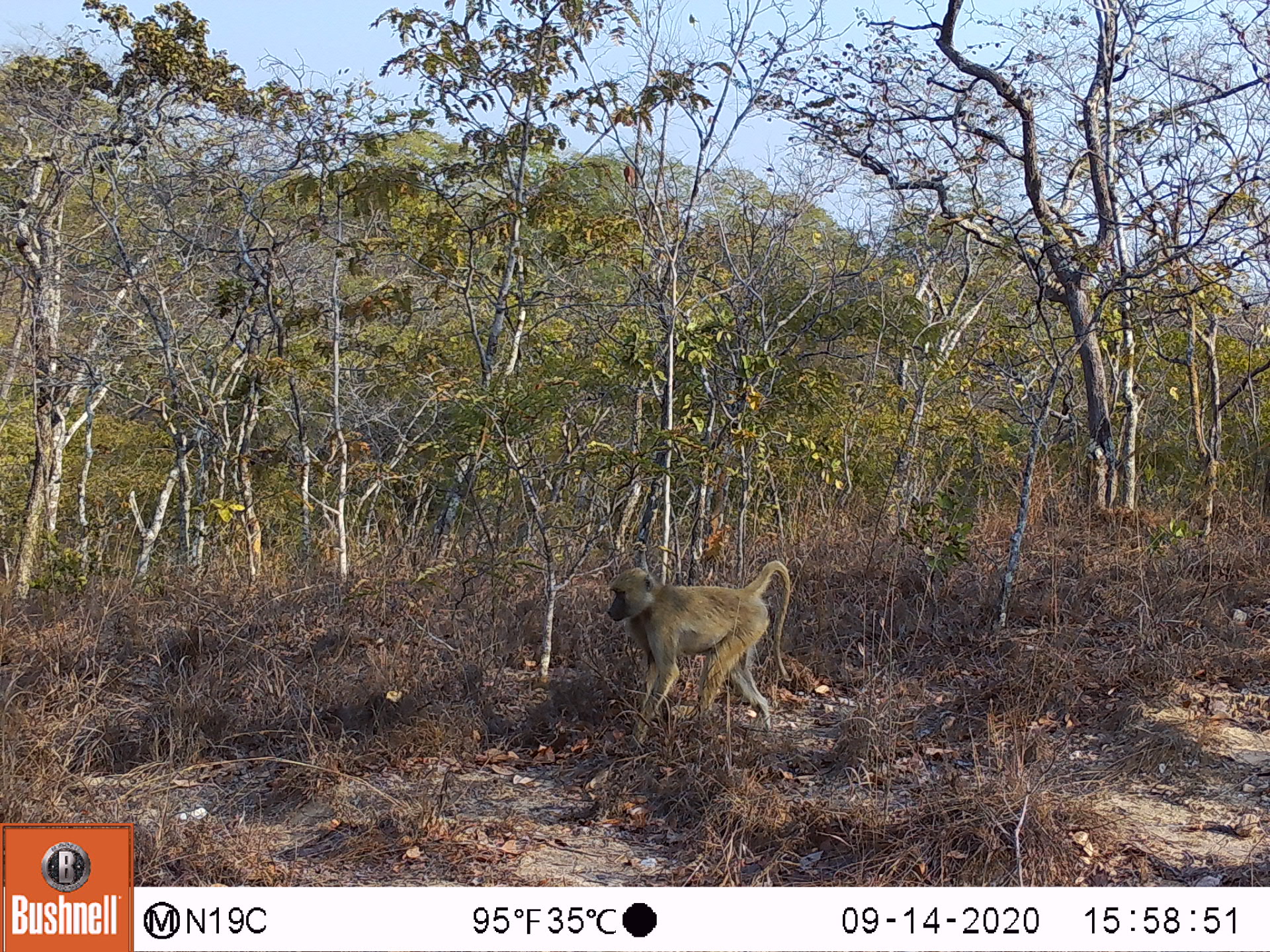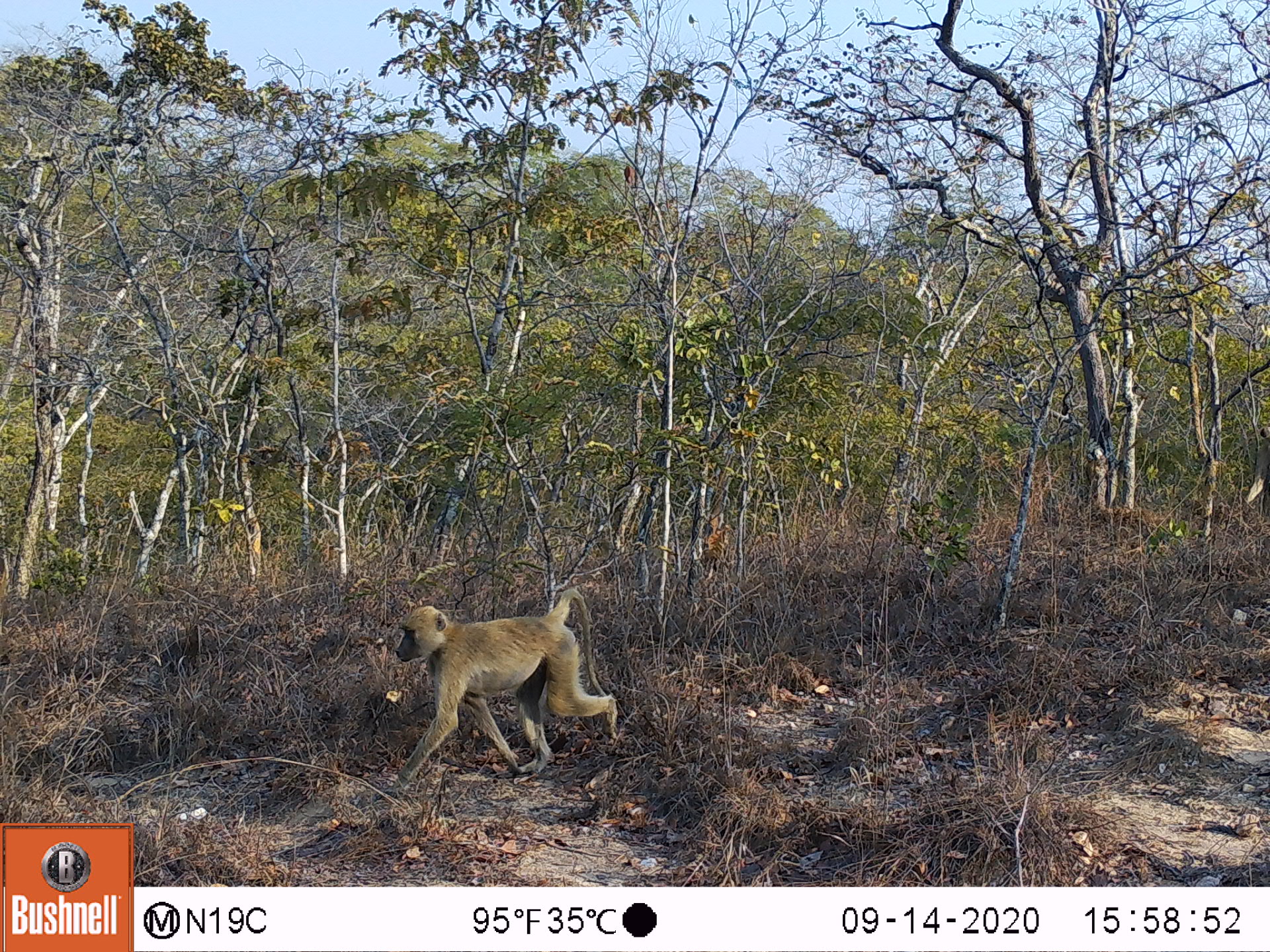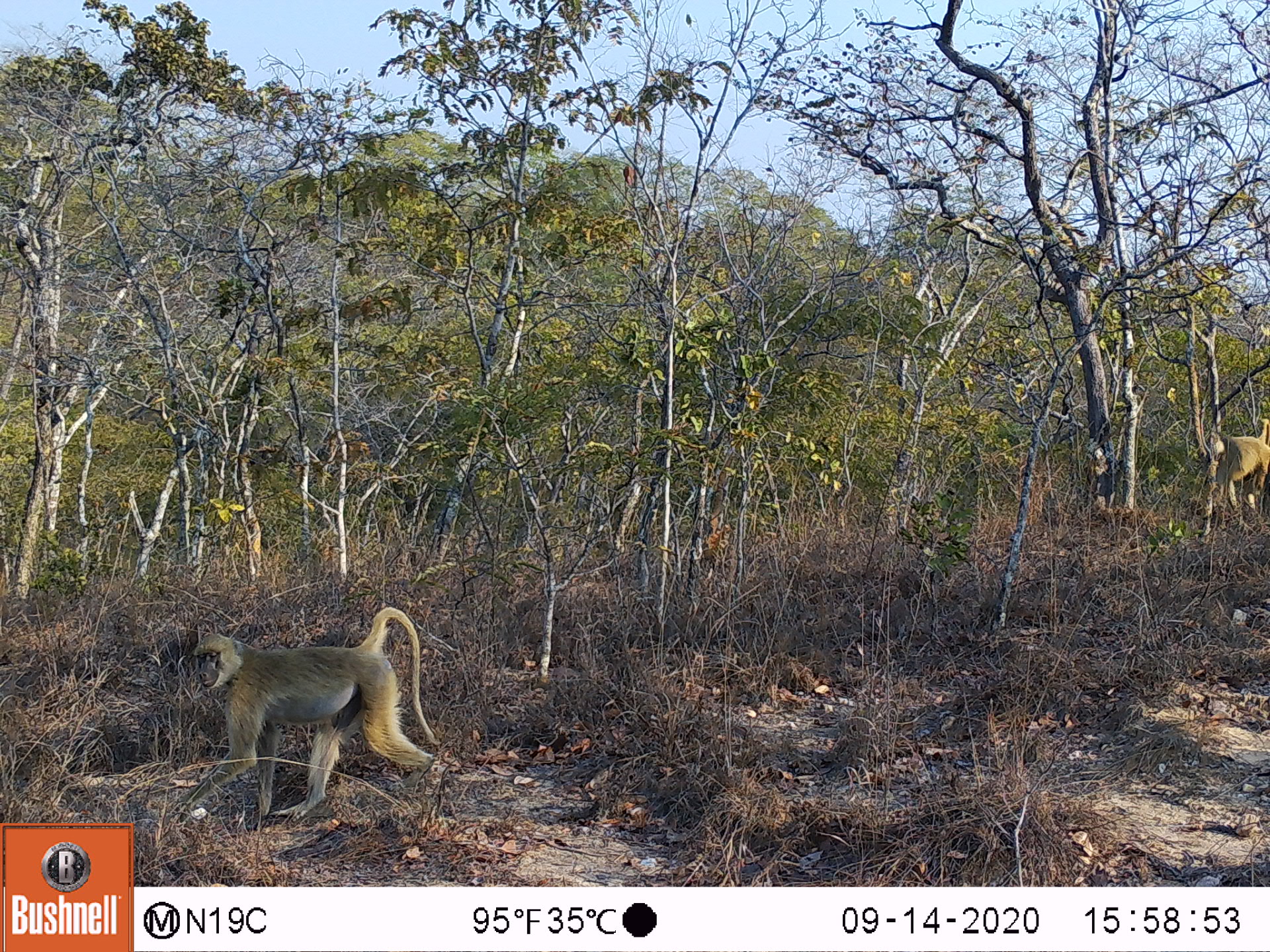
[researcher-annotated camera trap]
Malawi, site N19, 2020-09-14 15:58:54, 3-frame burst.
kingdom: Animalia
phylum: Chordata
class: Mammalia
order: Primates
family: Cercopithecidae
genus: Papio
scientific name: Papio cynocephalus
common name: yellow baboon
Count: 1.